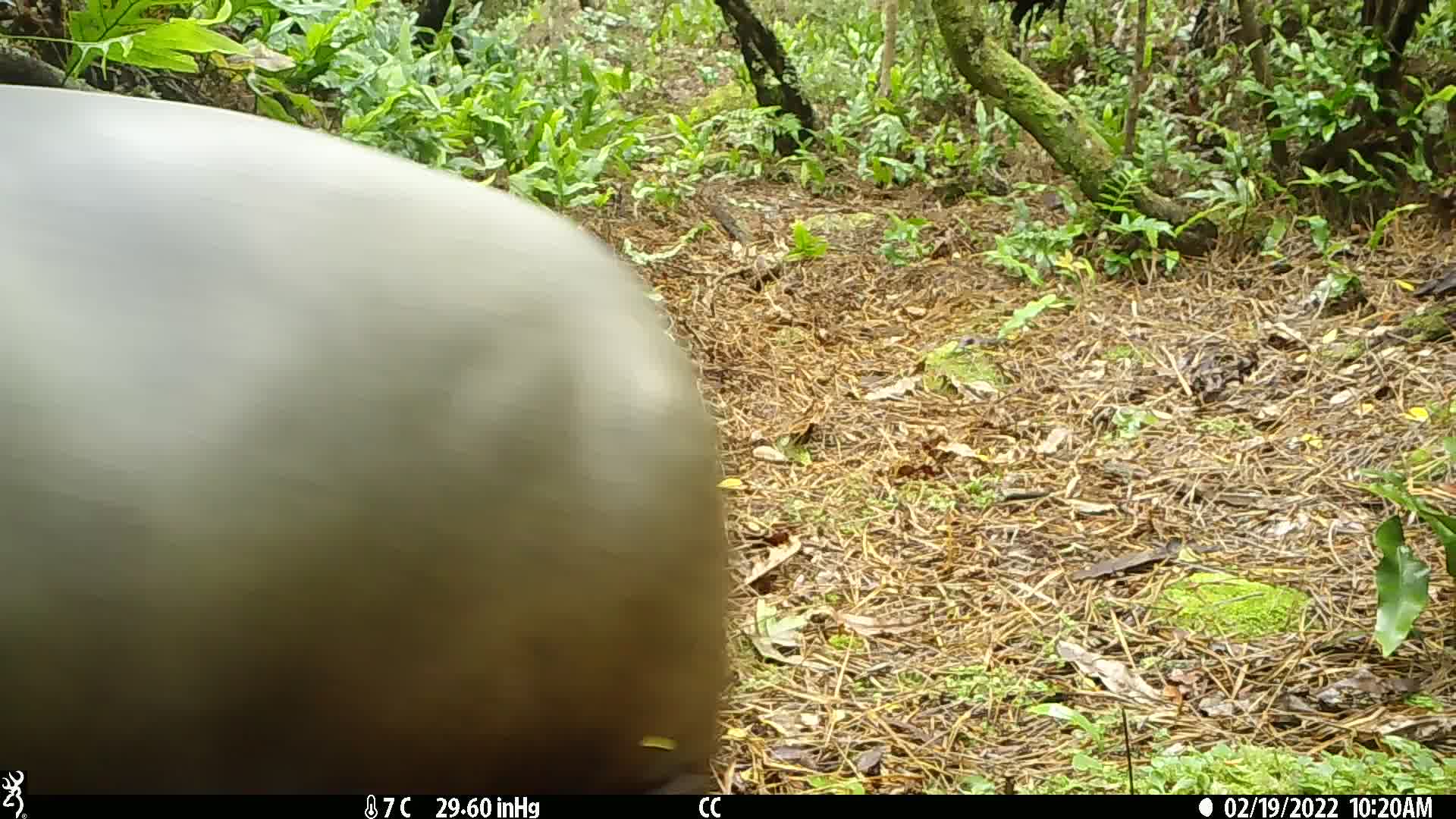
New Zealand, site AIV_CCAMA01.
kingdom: Animalia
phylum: Chordata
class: Mammalia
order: Carnivora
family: Otariidae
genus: Phocarctos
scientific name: Phocarctos hookeri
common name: new zealand sea lion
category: sealion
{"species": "sealion (new zealand sea lion) (Phocarctos hookeri)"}